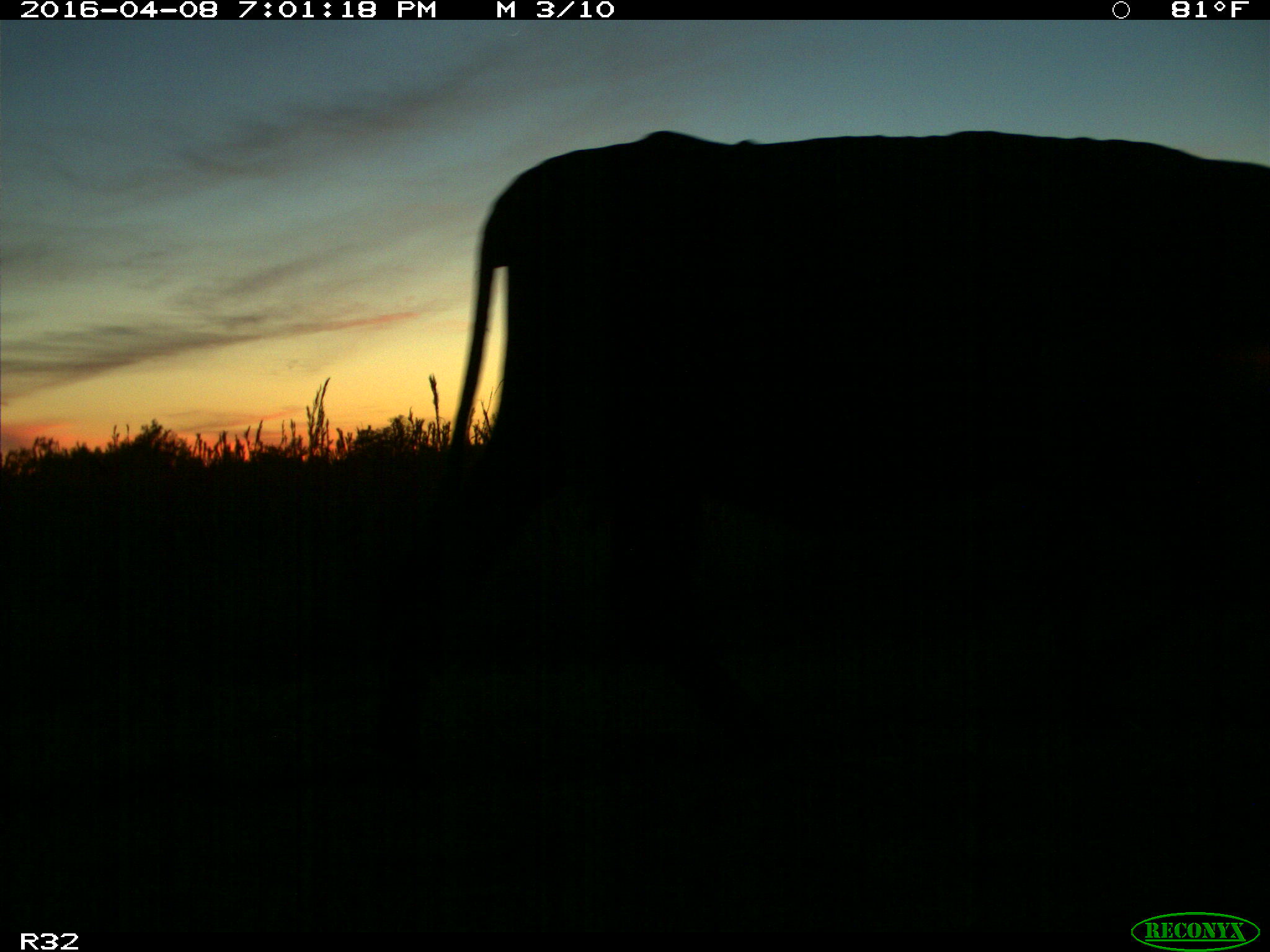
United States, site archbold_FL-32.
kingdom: Animalia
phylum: Chordata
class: Mammalia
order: Artiodactyla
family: Bovidae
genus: Bos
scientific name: Bos taurus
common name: domestic cow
Bos taurus (domestic cow).